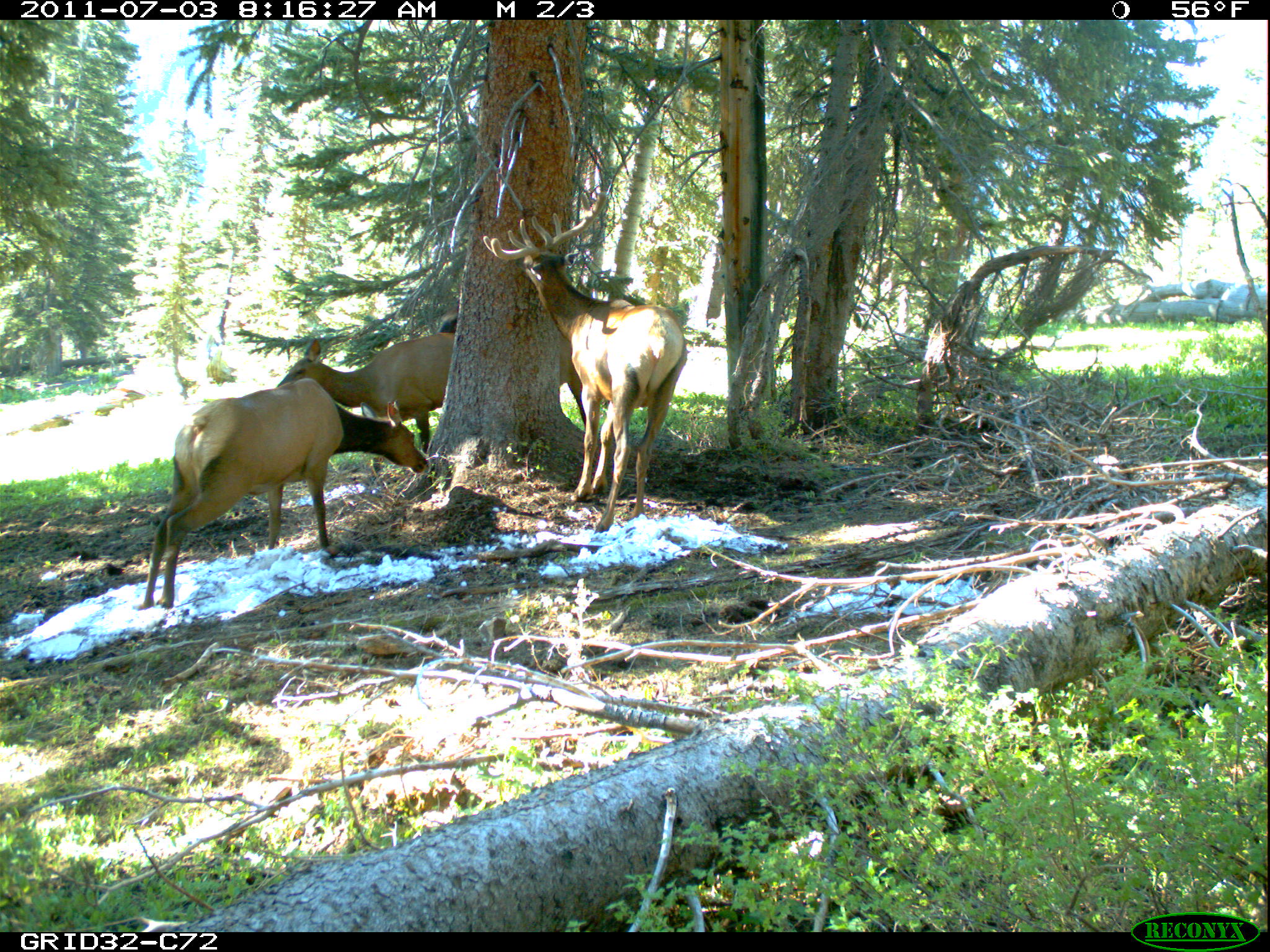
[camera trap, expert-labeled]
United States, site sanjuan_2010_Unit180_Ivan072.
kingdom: Animalia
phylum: Chordata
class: Mammalia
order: Artiodactyla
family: Cervidae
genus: Cervus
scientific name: Cervus elaphus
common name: red deer